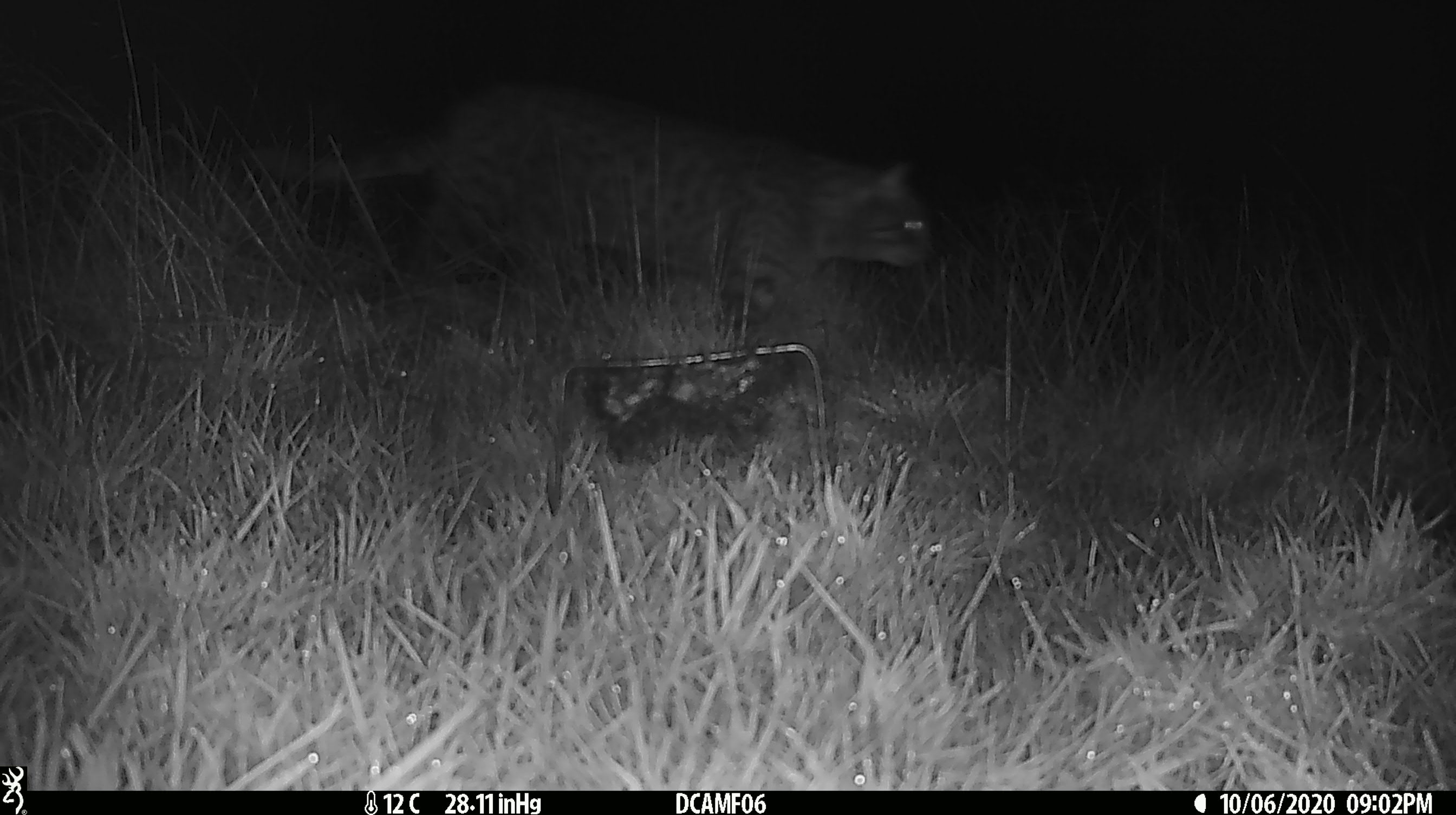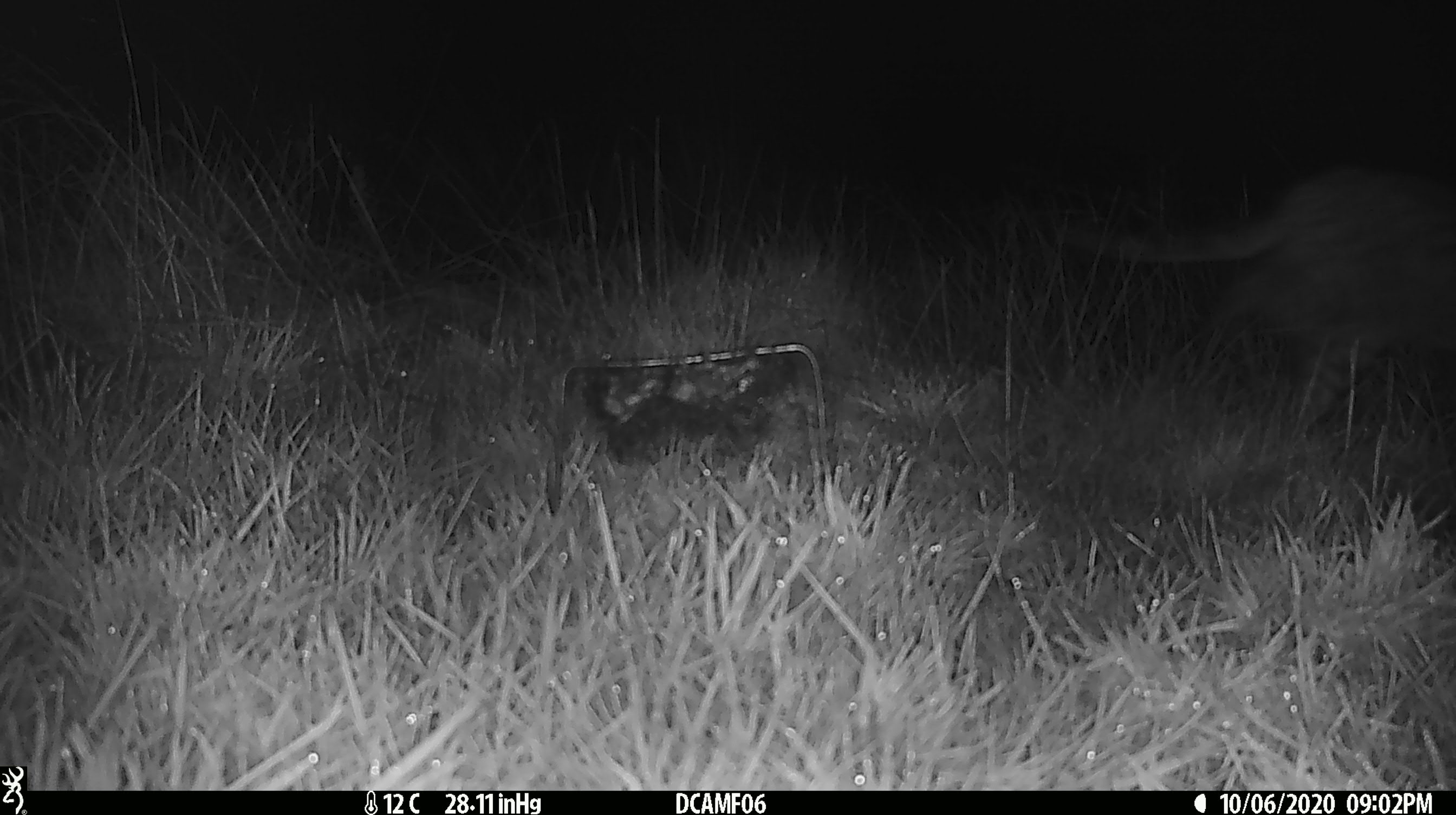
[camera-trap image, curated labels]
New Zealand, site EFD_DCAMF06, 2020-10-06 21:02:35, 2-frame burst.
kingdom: Animalia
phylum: Chordata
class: Mammalia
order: Carnivora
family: Felidae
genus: Felis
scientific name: Felis catus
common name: domestic cat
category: cat